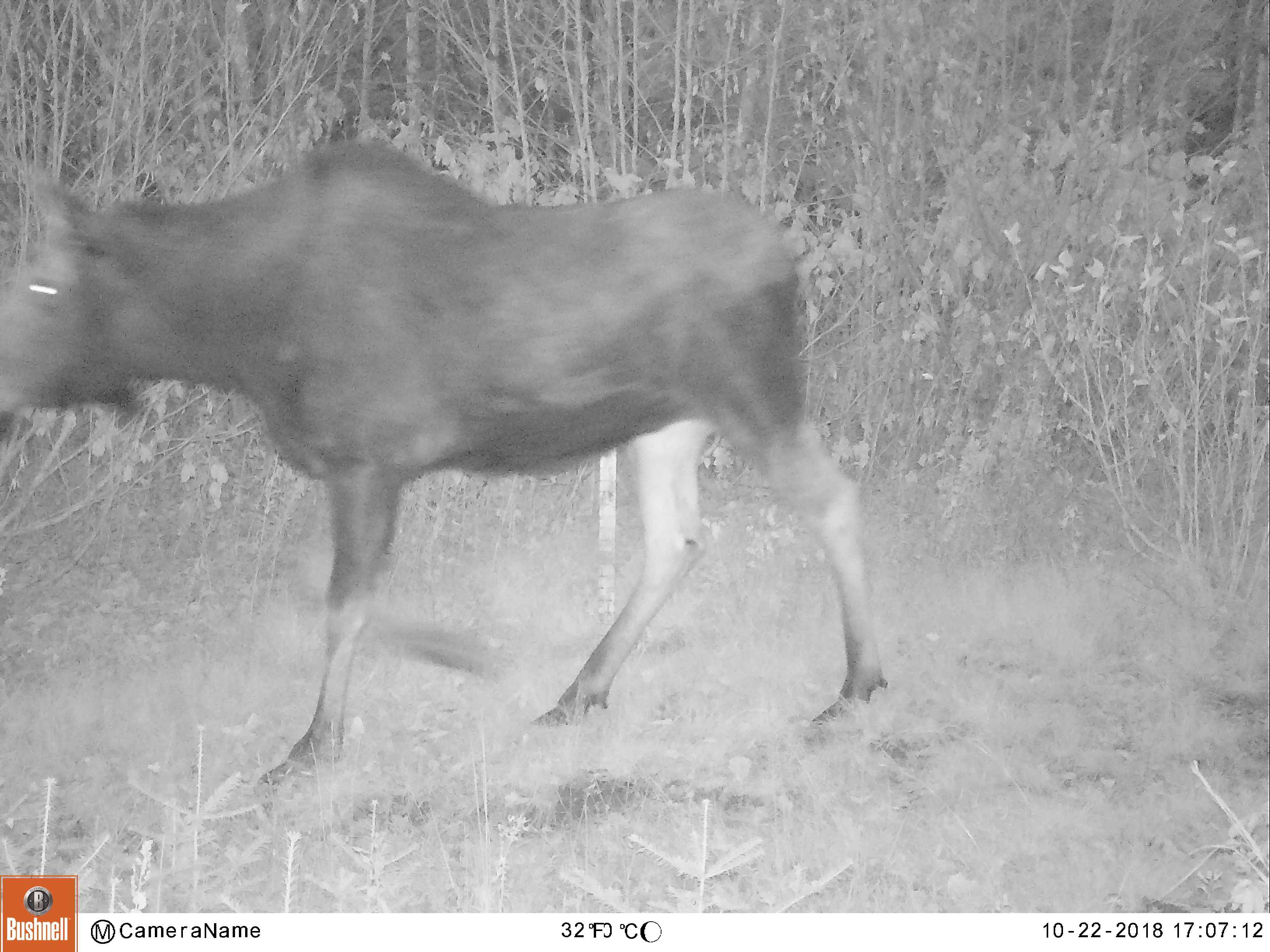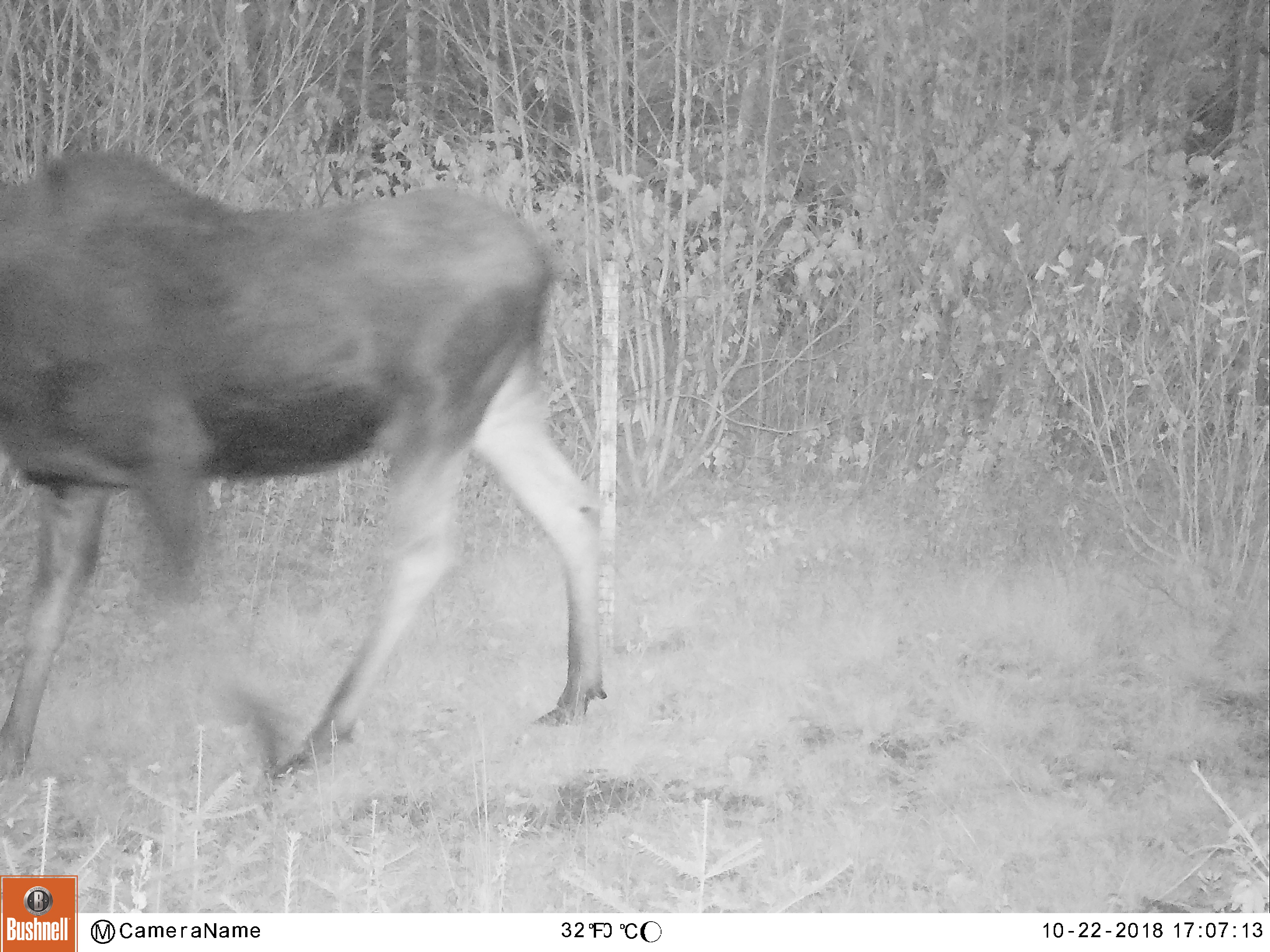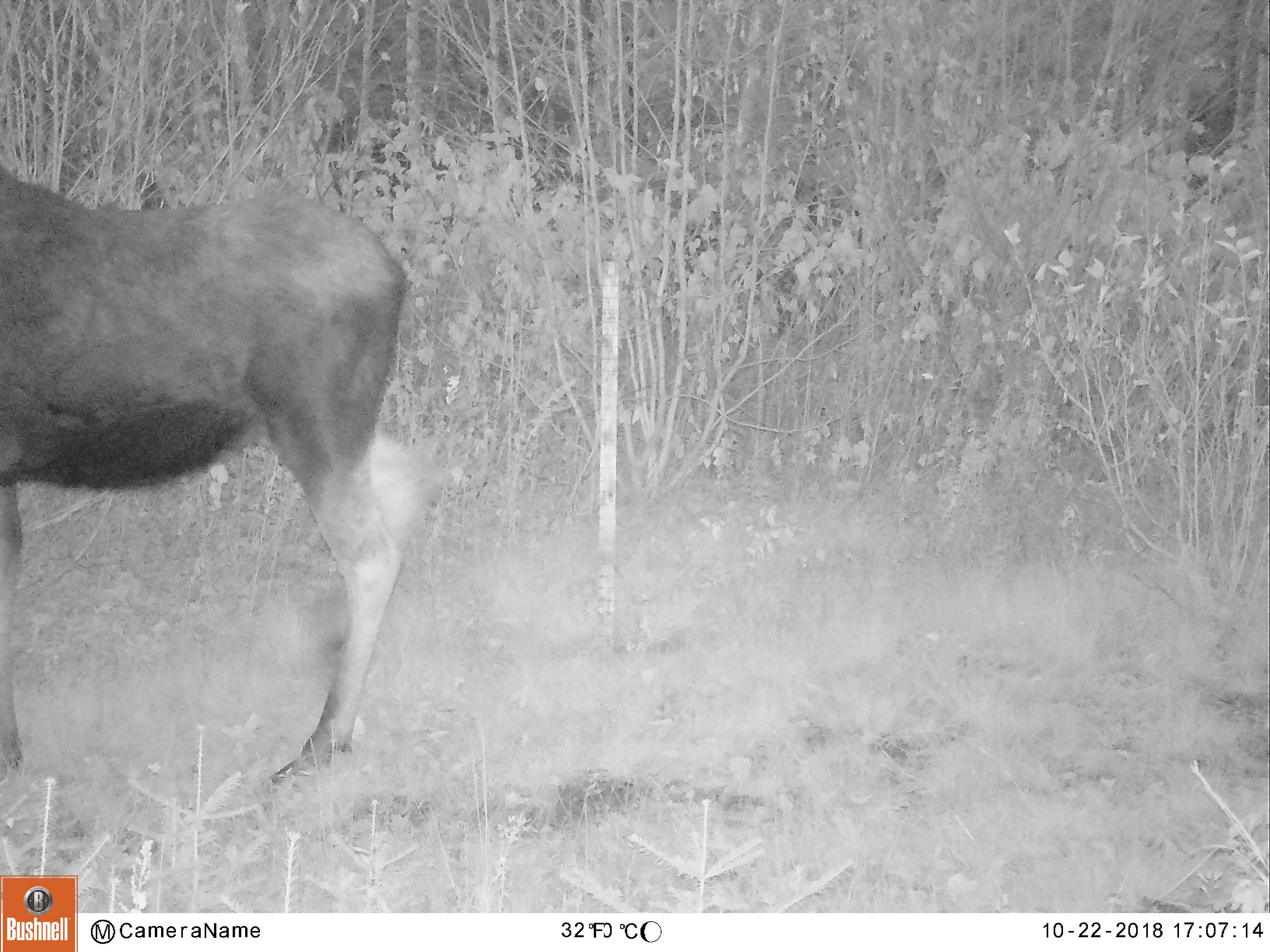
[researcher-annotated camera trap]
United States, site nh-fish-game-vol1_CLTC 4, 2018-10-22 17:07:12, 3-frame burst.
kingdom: Animalia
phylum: Chordata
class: Mammalia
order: Artiodactyla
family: Cervidae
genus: Alces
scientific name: Alces alces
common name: moose